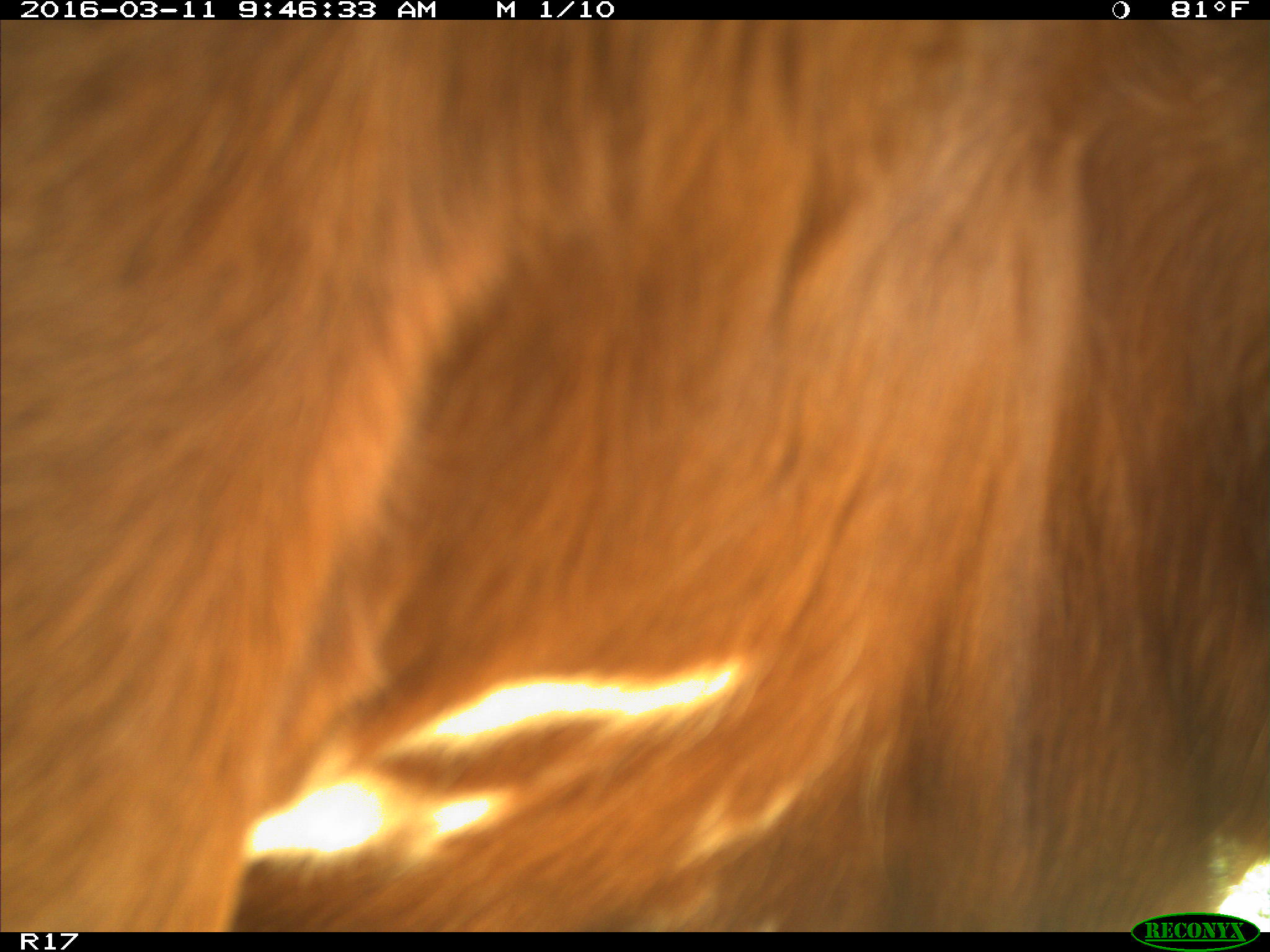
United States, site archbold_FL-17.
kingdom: Animalia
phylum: Chordata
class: Mammalia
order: Artiodactyla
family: Bovidae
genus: Bos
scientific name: Bos taurus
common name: domestic cow